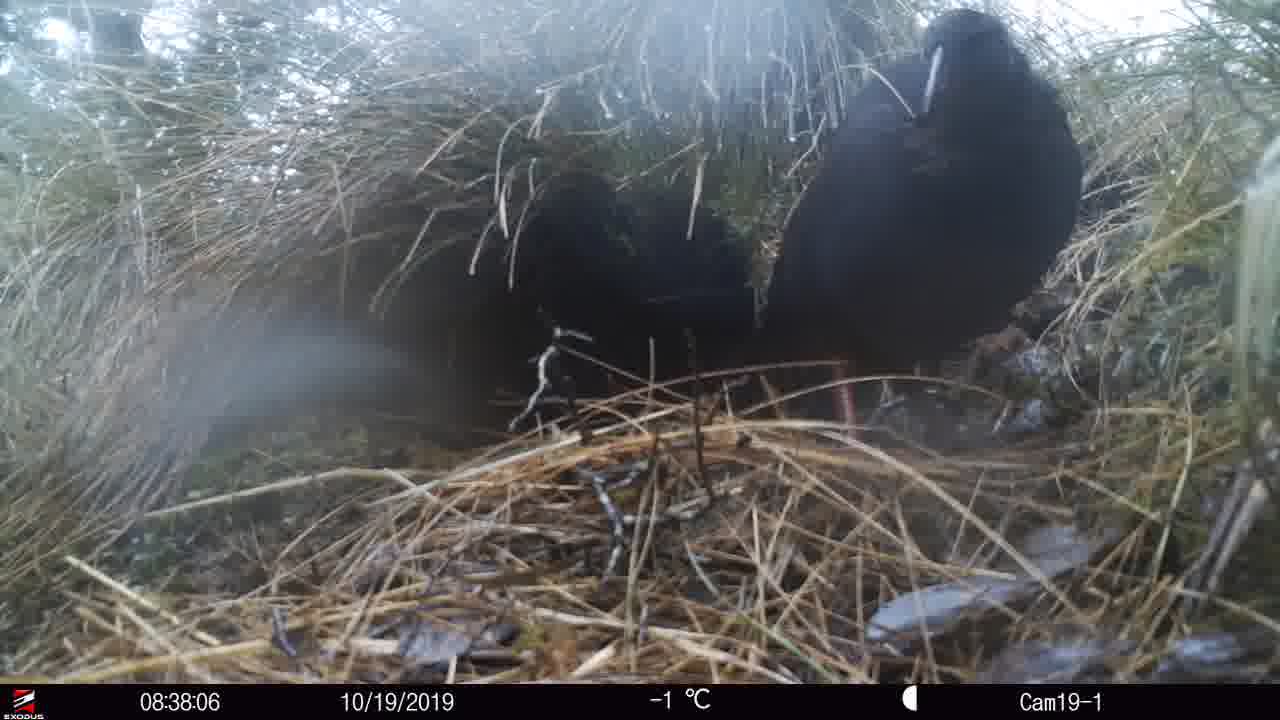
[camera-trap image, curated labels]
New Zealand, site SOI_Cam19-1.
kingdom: Animalia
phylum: Chordata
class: Aves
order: Gruiformes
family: Rallidae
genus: Gallirallus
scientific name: Gallirallus australis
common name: weka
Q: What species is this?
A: Weka (Gallirallus australis).